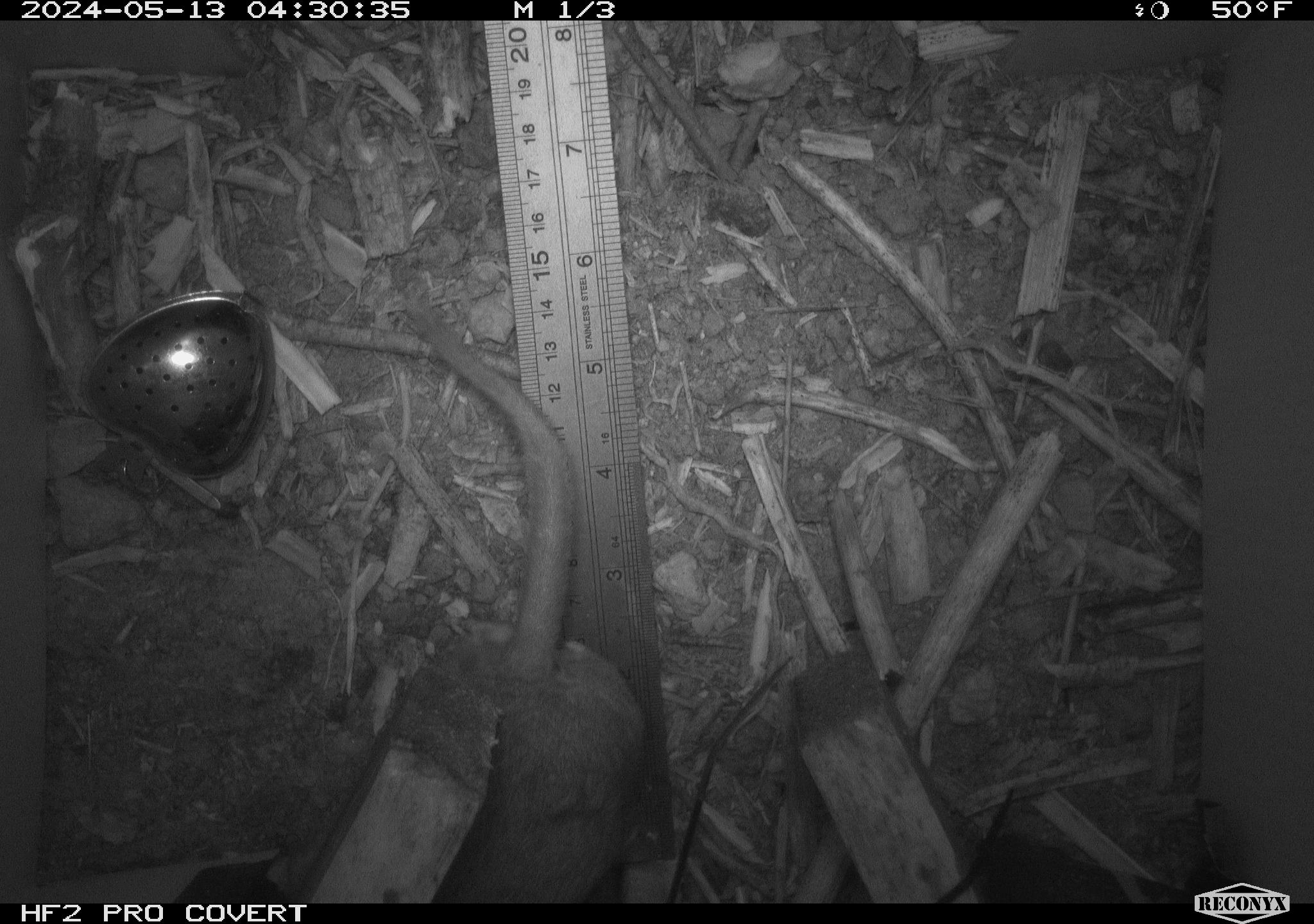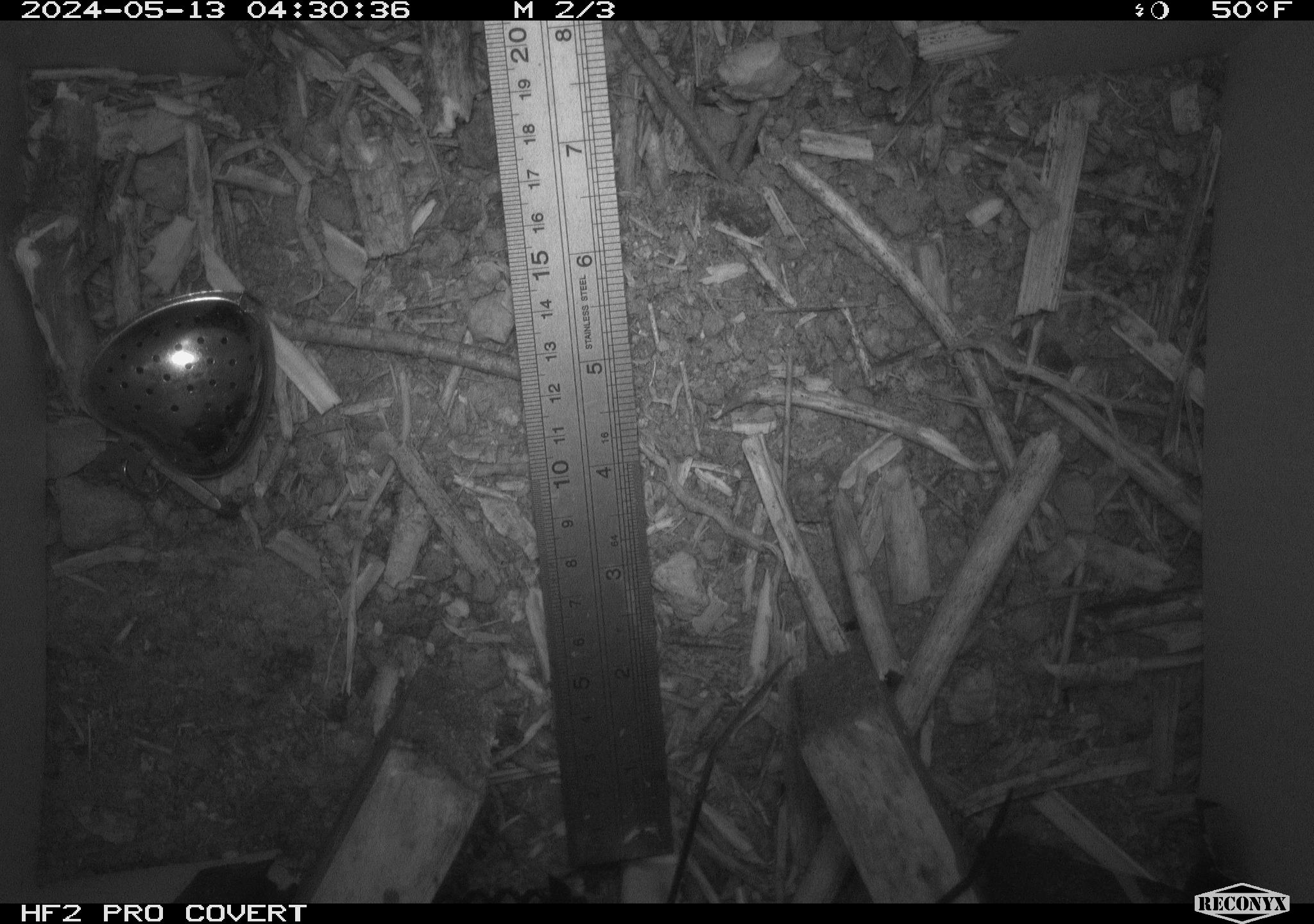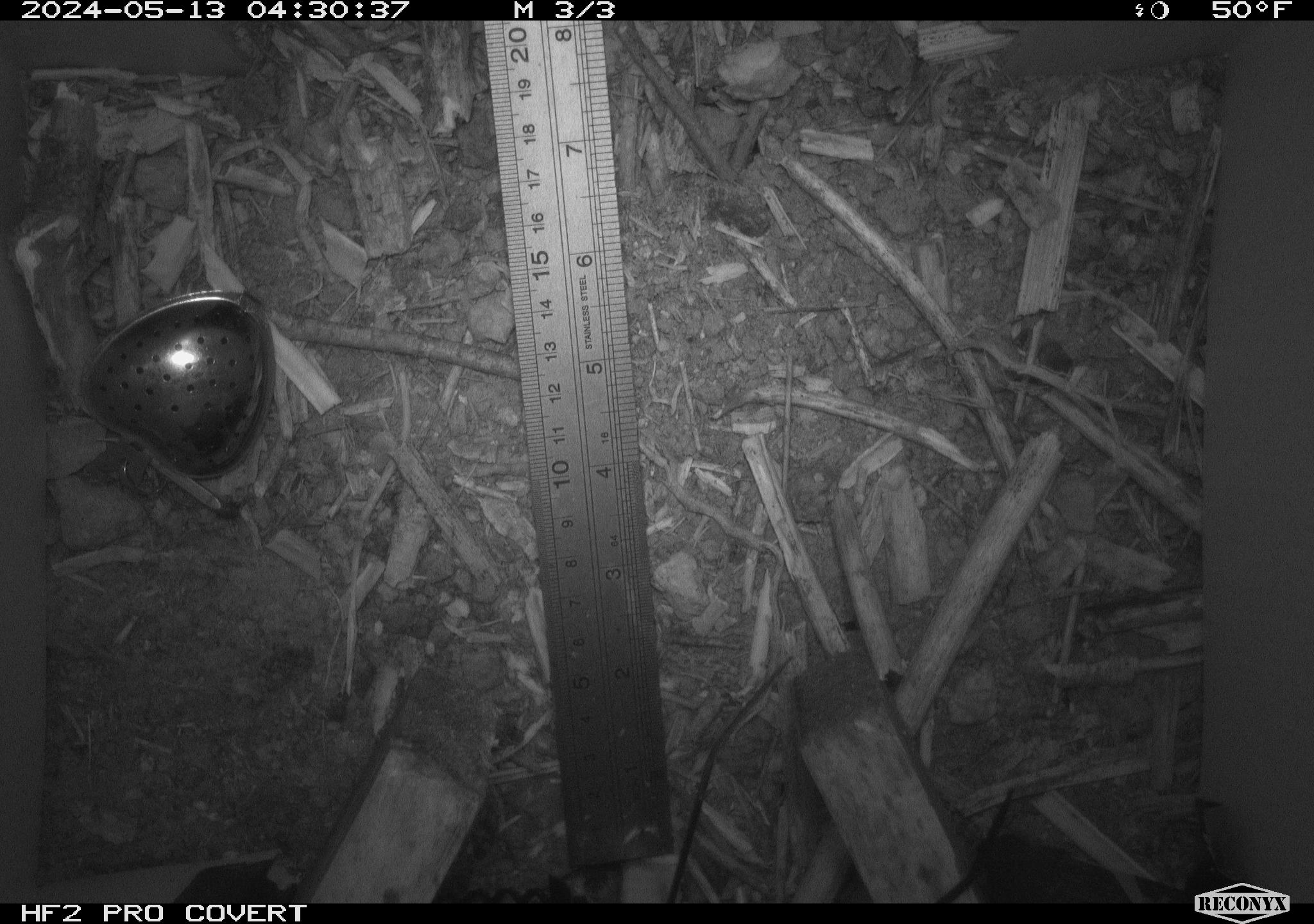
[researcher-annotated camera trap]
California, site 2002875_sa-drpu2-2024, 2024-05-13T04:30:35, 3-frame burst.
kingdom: Animalia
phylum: Chordata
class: Mammalia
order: Rodentia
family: Cricetidae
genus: Neotoma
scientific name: Neotoma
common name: pack rat or woodrat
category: neotoma species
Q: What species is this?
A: Neotoma species (pack rat or woodrat) (Neotoma).